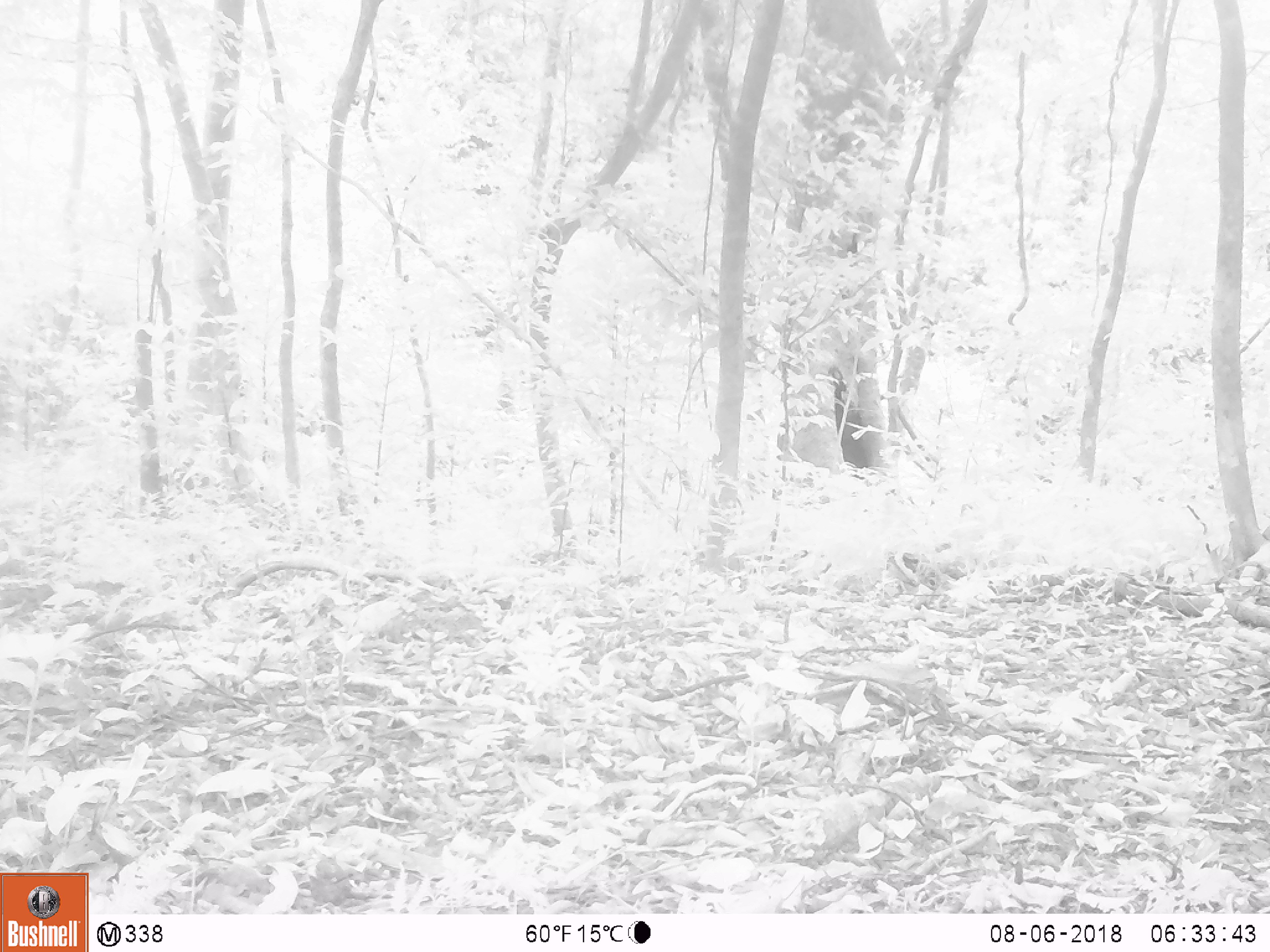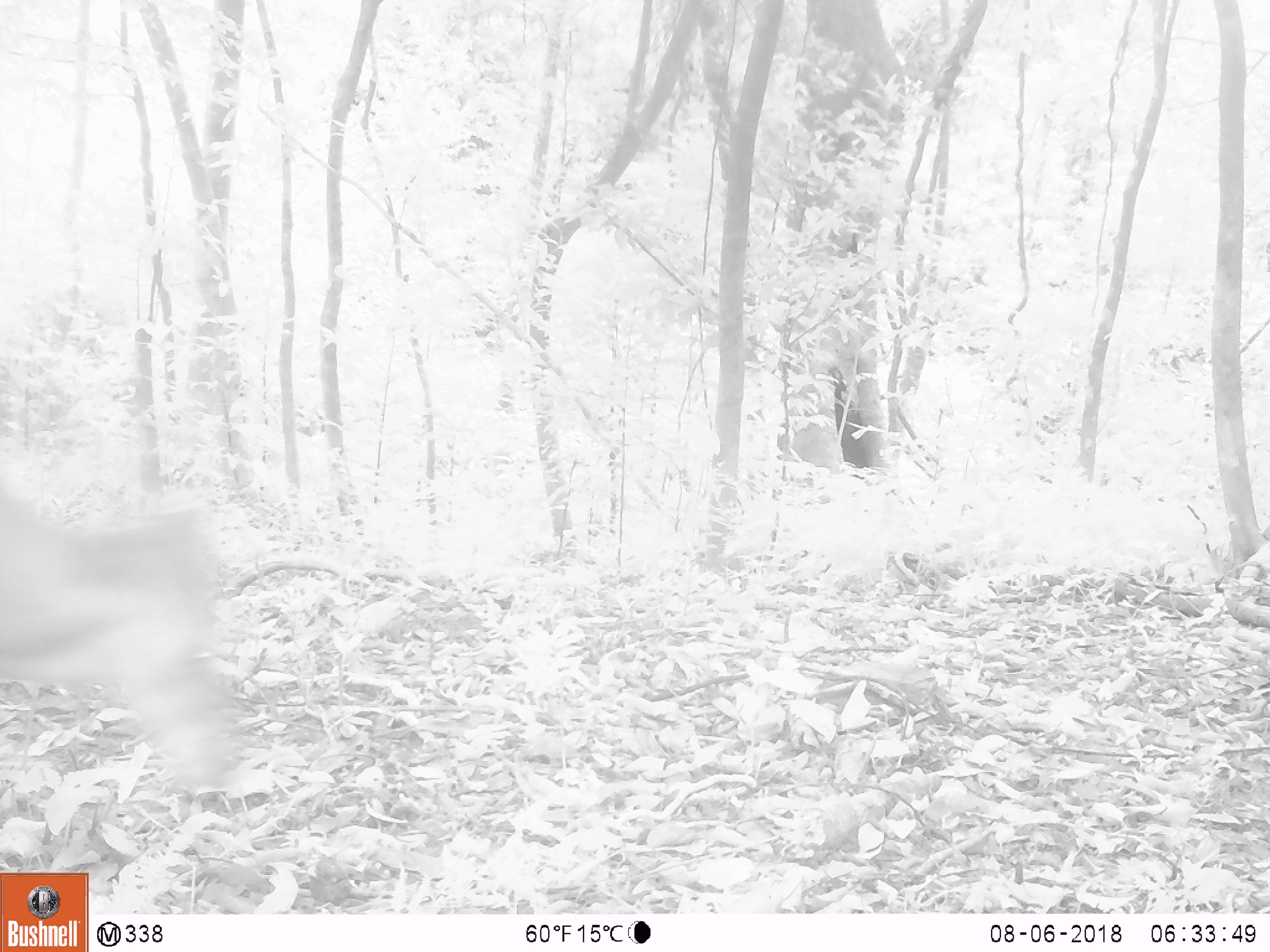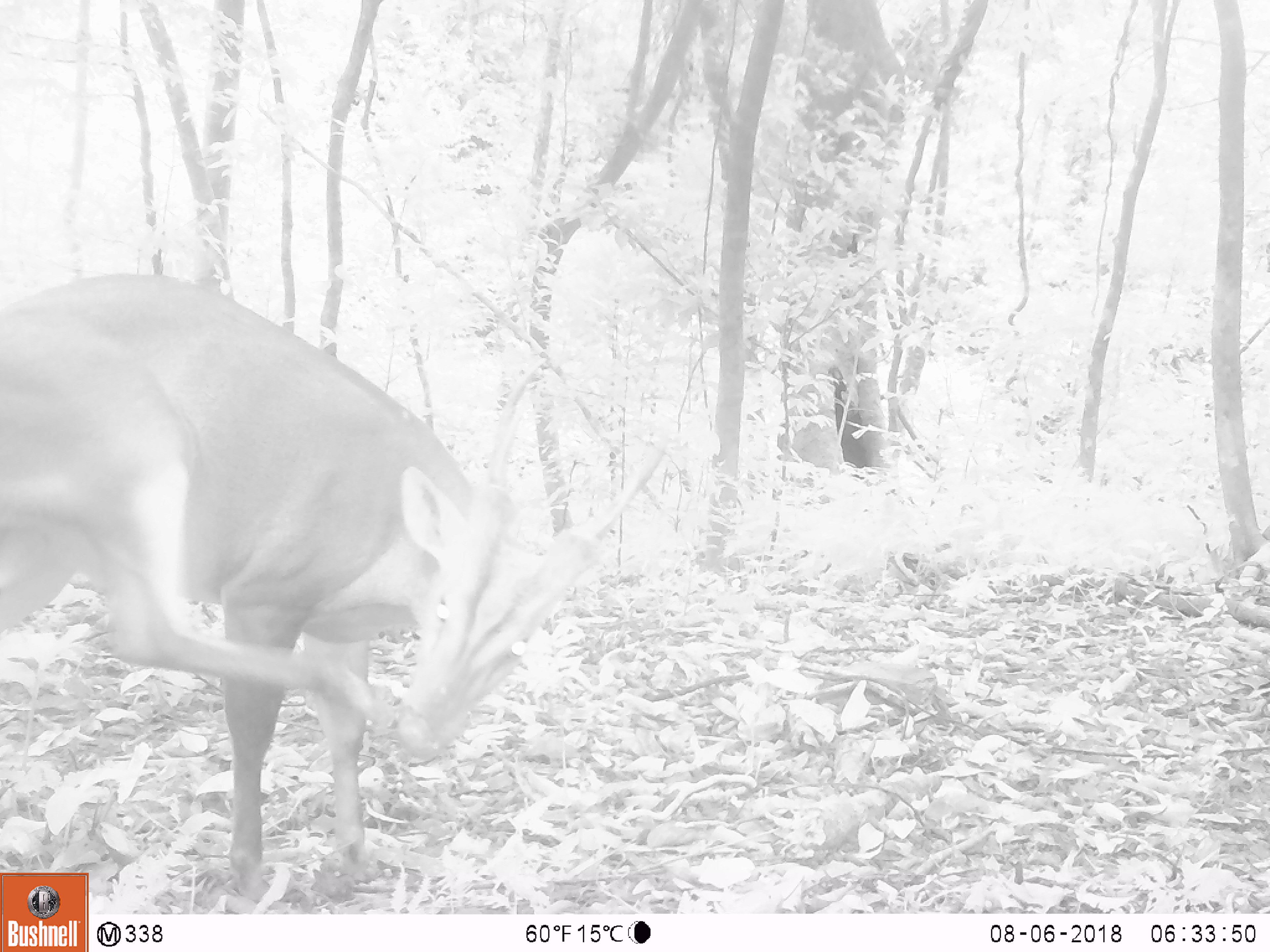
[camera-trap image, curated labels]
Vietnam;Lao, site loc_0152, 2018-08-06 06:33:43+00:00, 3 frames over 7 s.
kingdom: Animalia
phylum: Chordata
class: Mammalia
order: Artiodactyla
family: Cervidae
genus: Muntiacus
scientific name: Muntiacus vuquangensis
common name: large-antlered muntjac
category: large antlered muntjac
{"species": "large antlered muntjac (large-antlered muntjac) (Muntiacus vuquangensis)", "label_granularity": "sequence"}